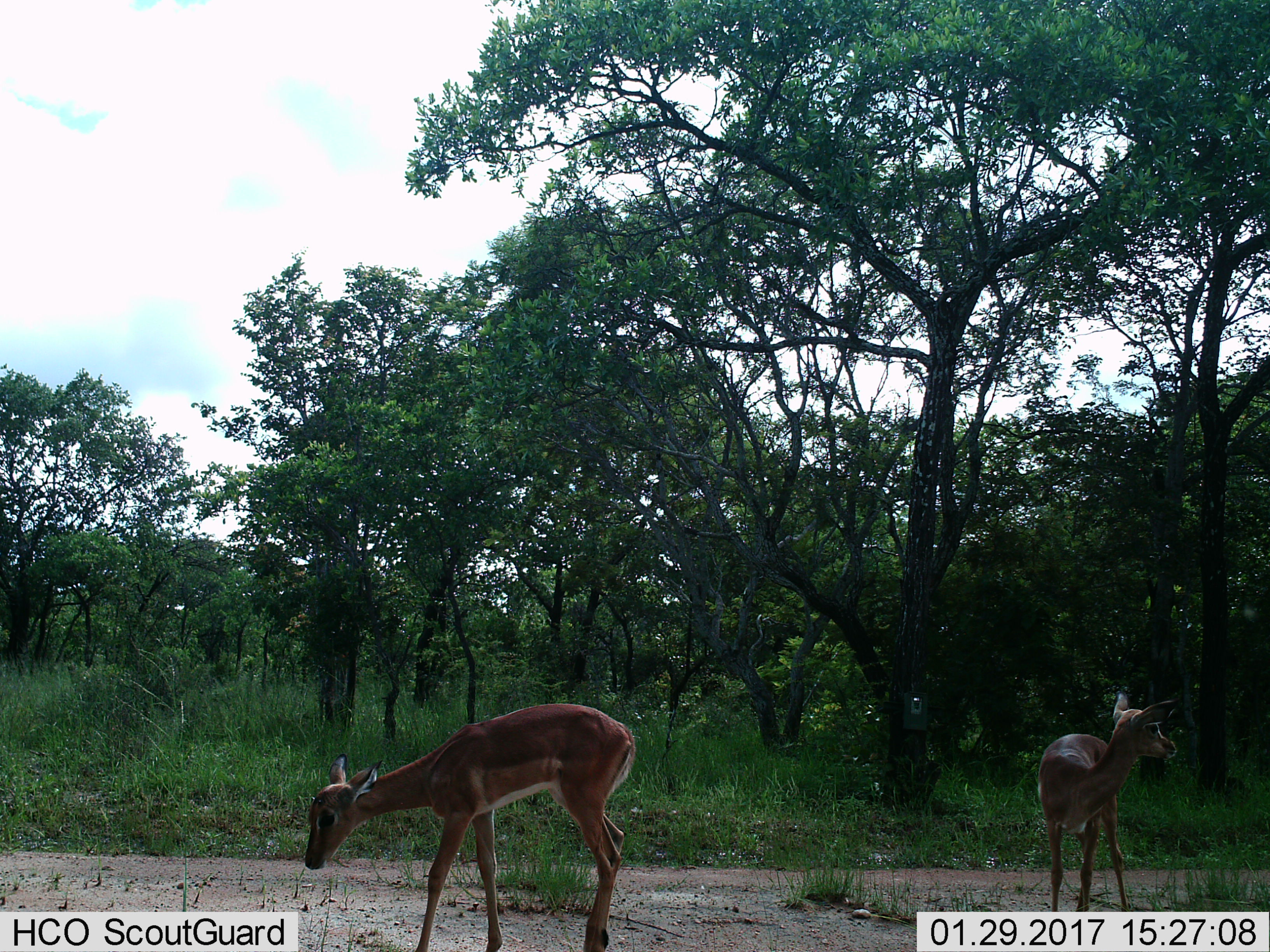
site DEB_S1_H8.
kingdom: Animalia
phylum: Chordata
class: Mammalia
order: Artiodactyla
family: Bovidae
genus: Aepyceros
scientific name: Aepyceros melampus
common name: impala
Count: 2.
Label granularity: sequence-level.